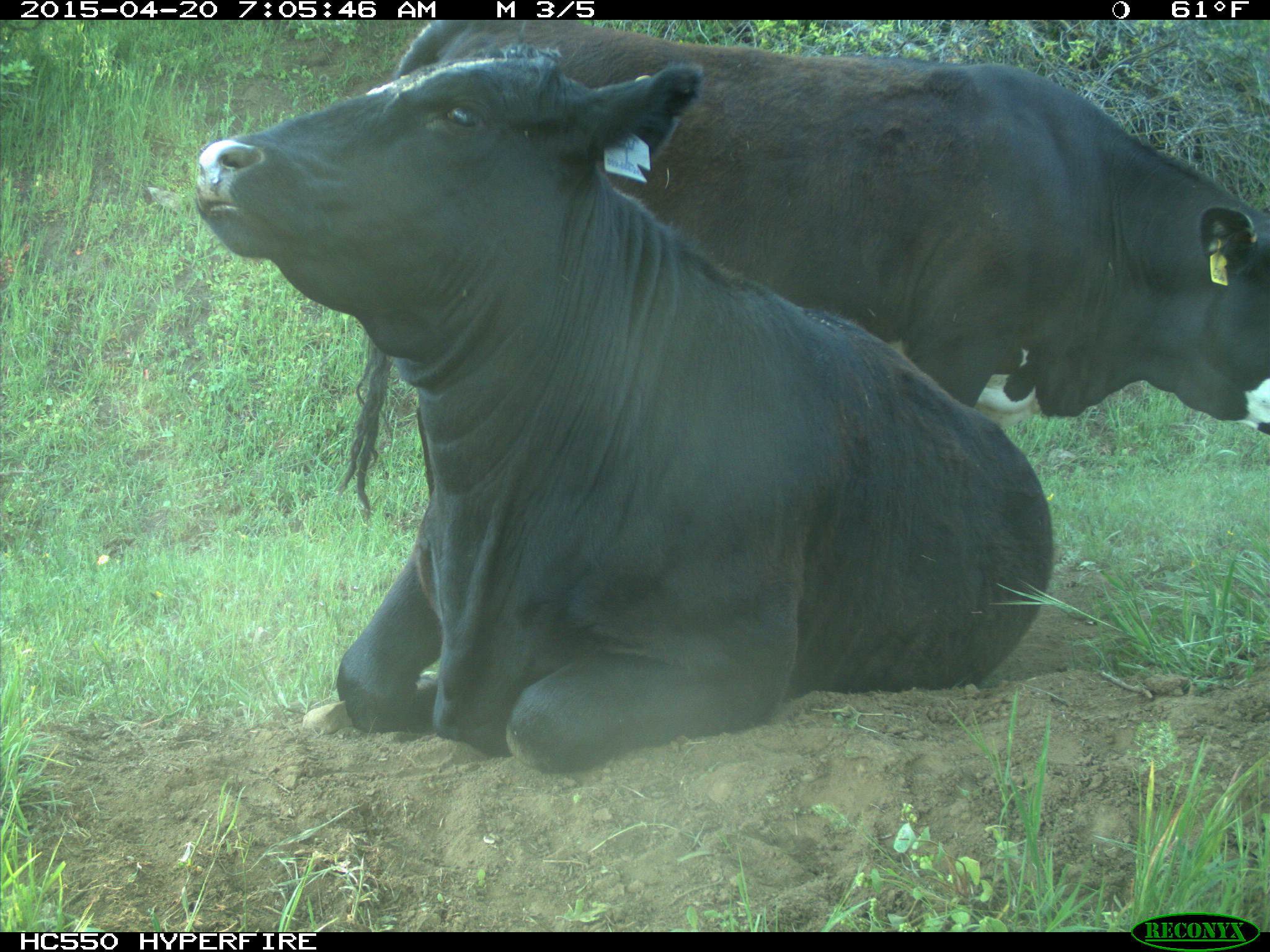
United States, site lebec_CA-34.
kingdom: Animalia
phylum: Chordata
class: Mammalia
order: Artiodactyla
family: Bovidae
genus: Bos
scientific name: Bos taurus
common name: domestic cow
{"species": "Bos taurus (domestic cow)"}